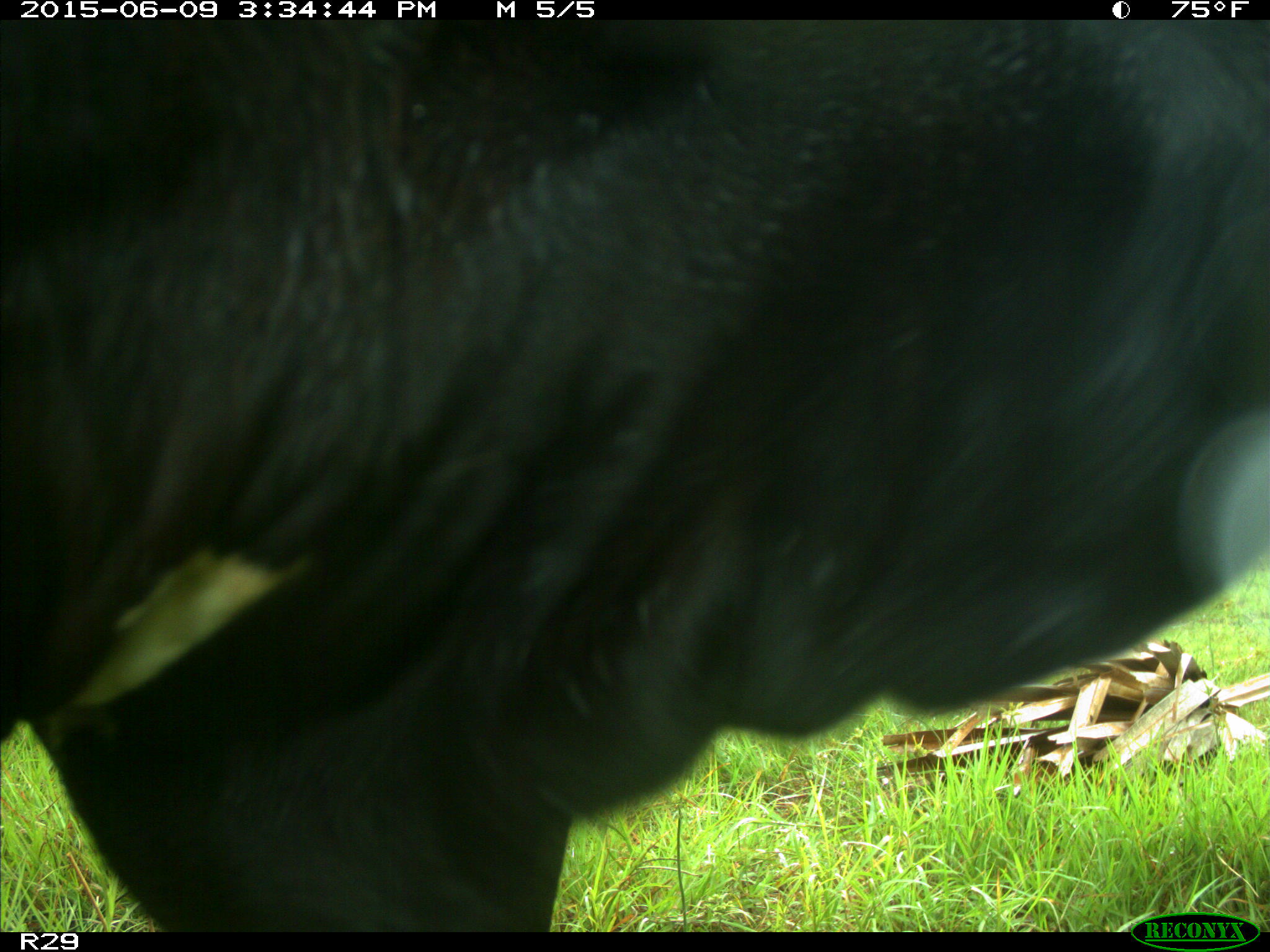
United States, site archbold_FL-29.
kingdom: Animalia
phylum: Chordata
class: Mammalia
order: Artiodactyla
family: Bovidae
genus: Bos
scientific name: Bos taurus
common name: domestic cow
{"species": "Bos taurus (domestic cow)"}